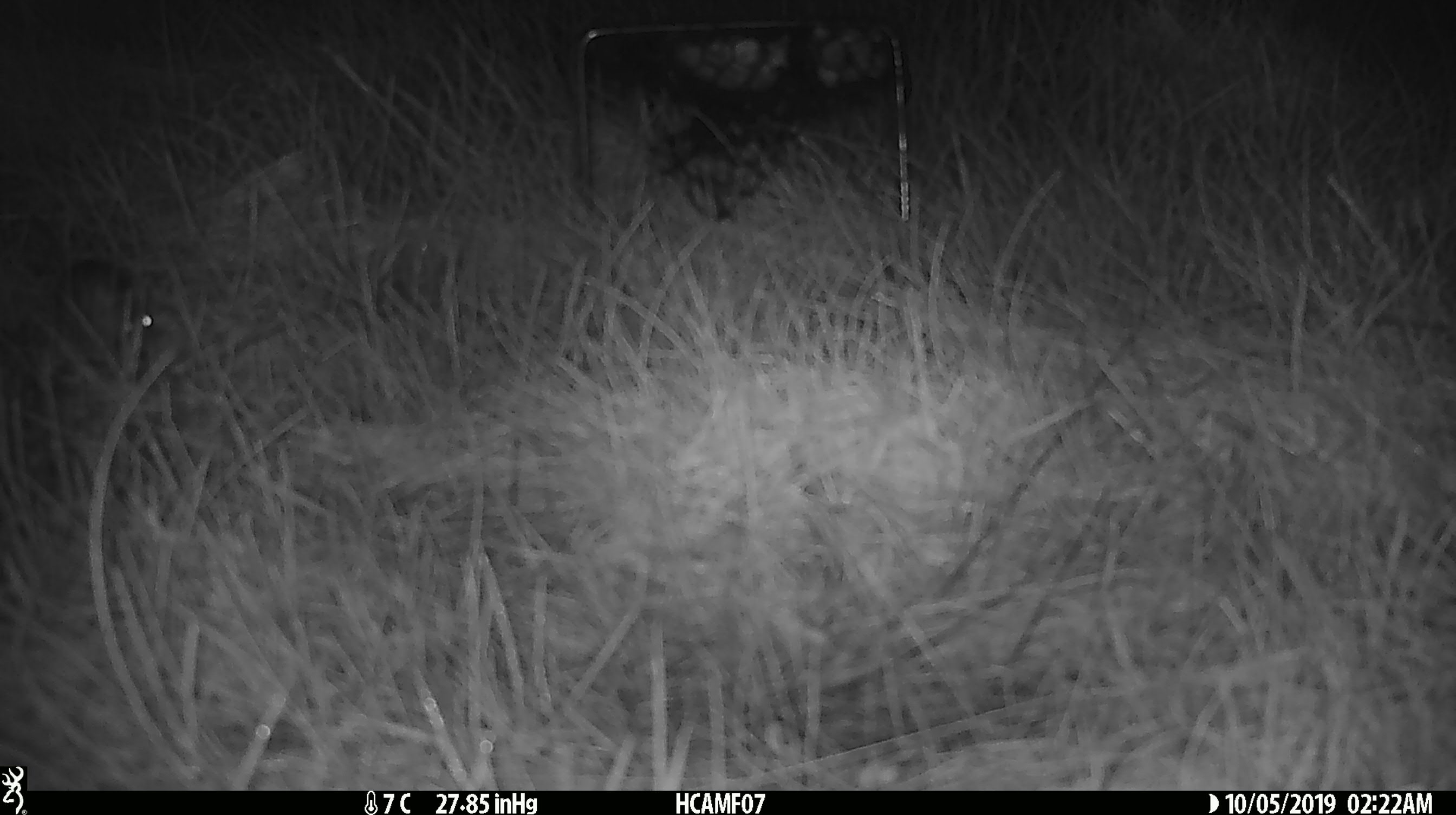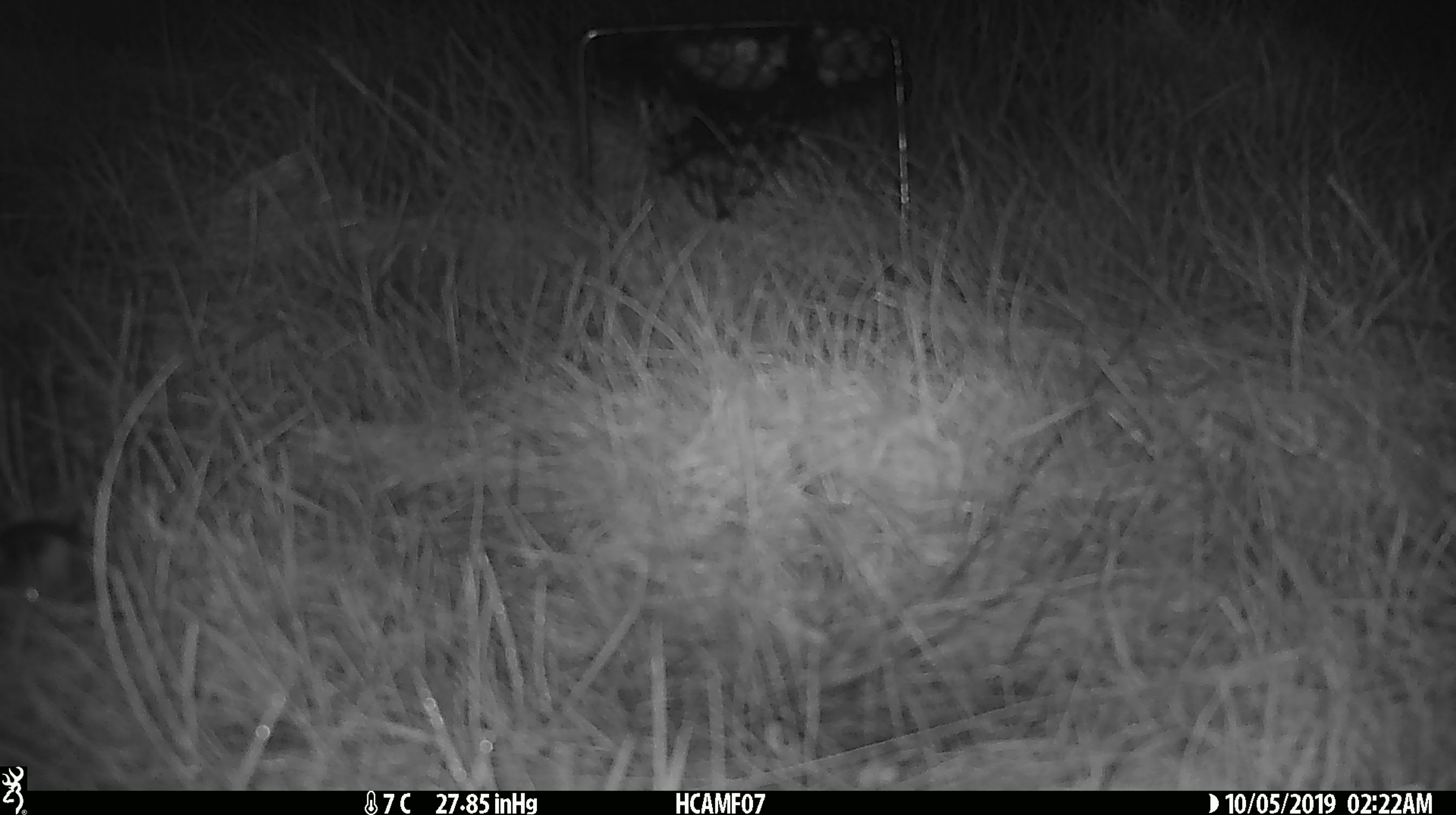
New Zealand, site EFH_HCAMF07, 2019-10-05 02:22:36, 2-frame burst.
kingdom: Animalia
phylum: Chordata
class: Mammalia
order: Rodentia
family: Muridae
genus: Mus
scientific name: Mus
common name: mouse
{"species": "mouse (Mus)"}